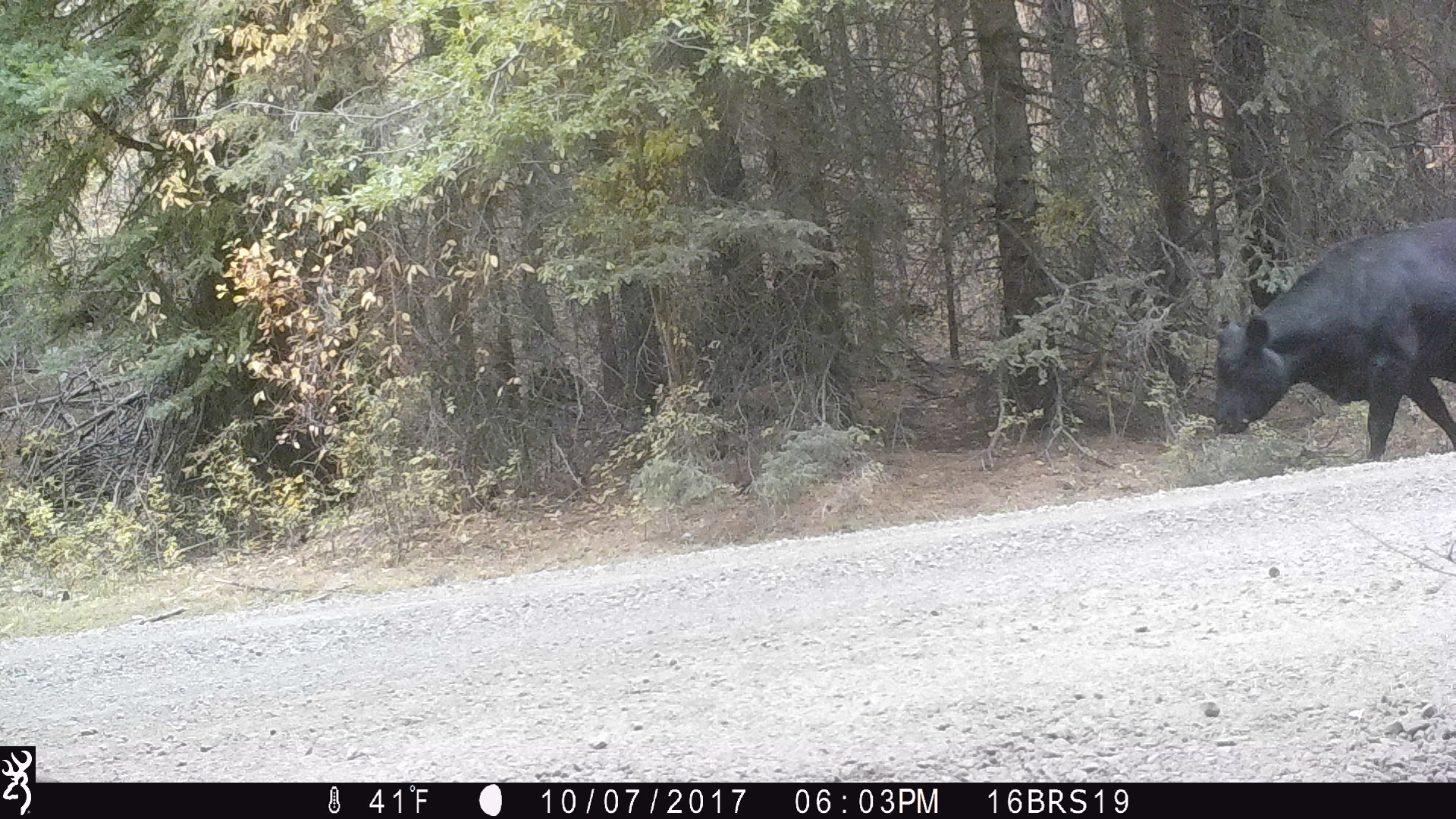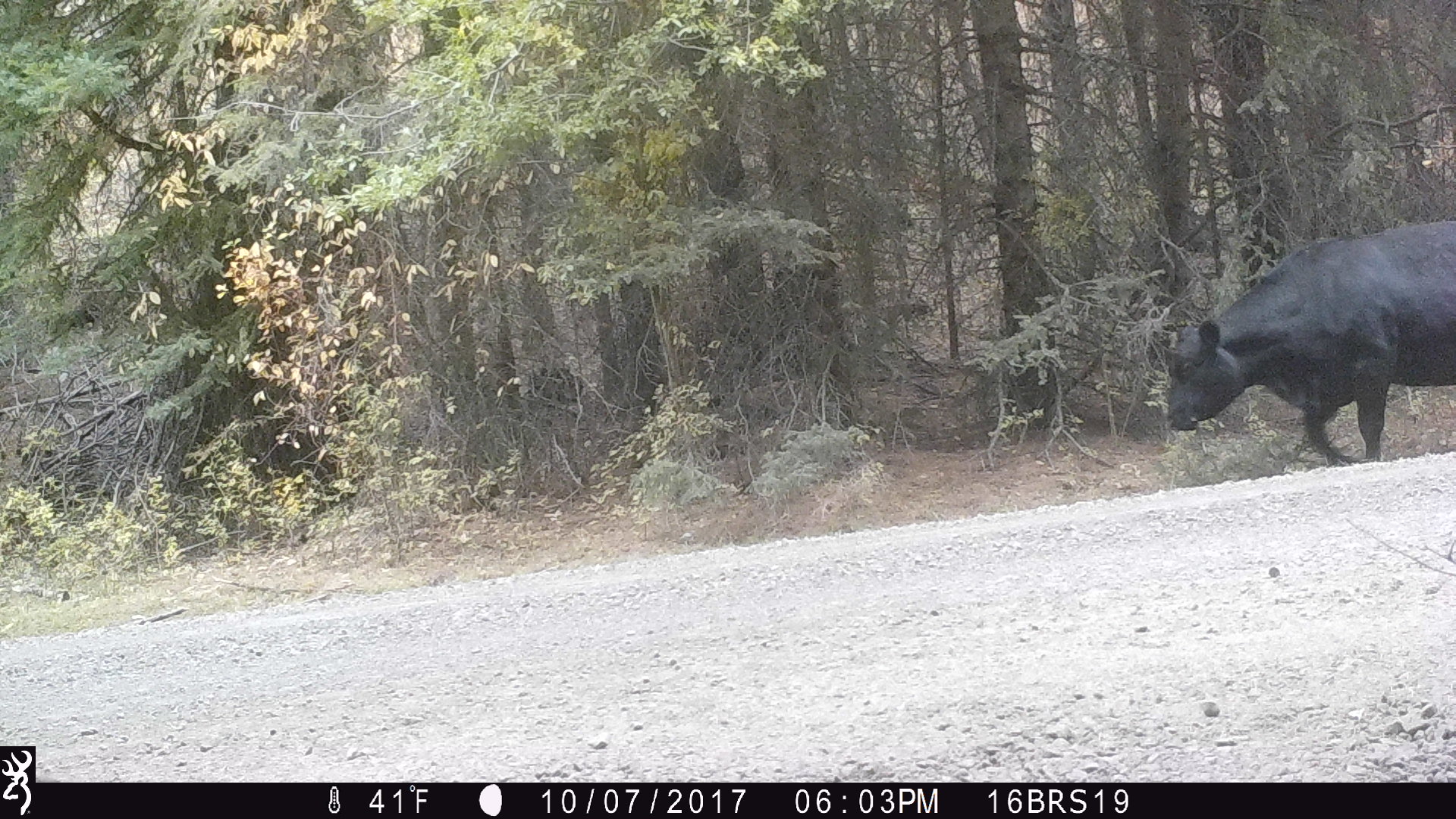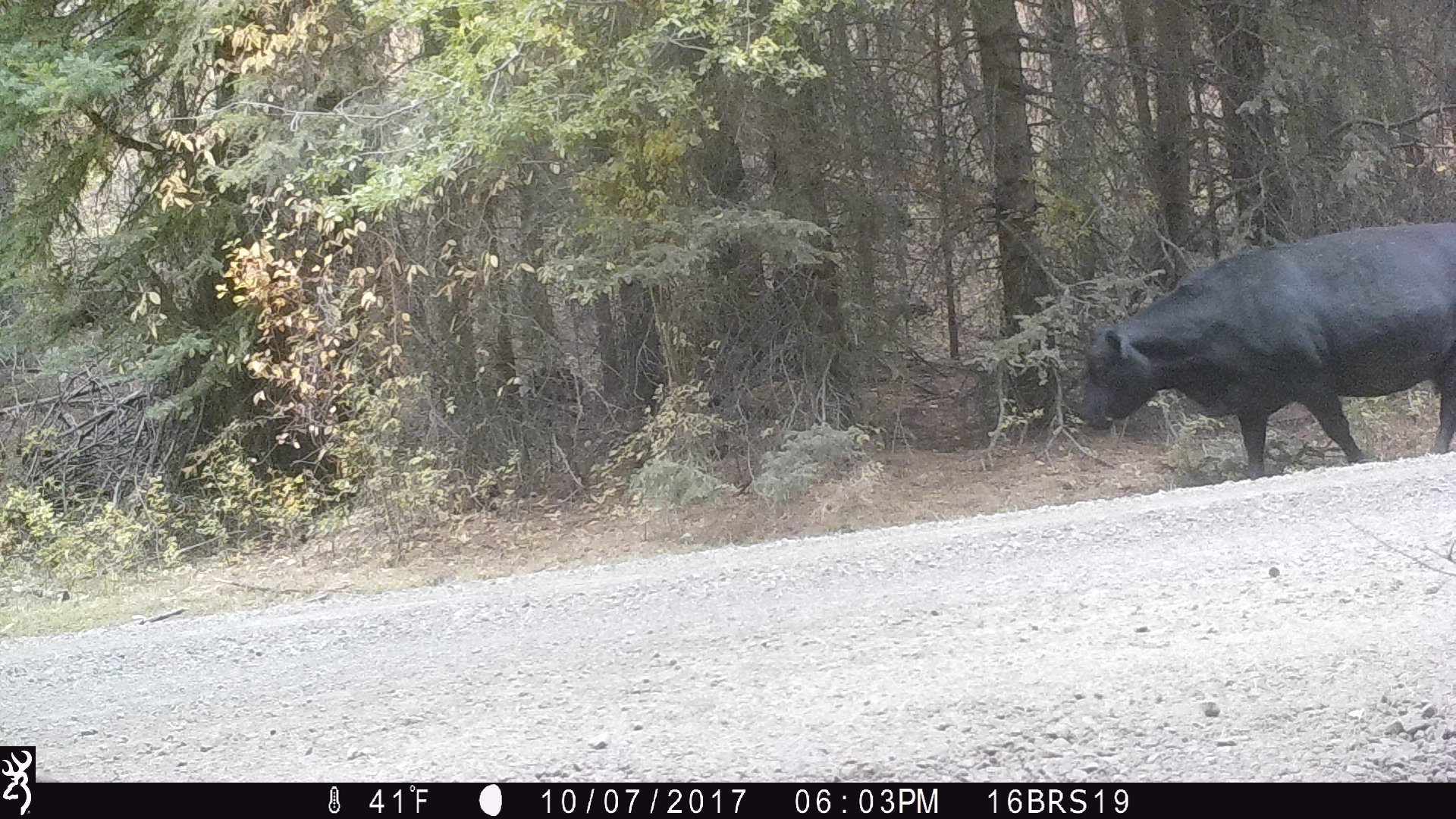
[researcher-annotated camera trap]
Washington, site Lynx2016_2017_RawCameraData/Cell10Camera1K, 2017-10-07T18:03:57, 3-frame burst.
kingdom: Animalia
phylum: Chordata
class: Mammalia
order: Artiodactyla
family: Bovidae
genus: Bos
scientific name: Bos taurus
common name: domestic cattle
Domestic cattle (Bos taurus). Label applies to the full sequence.